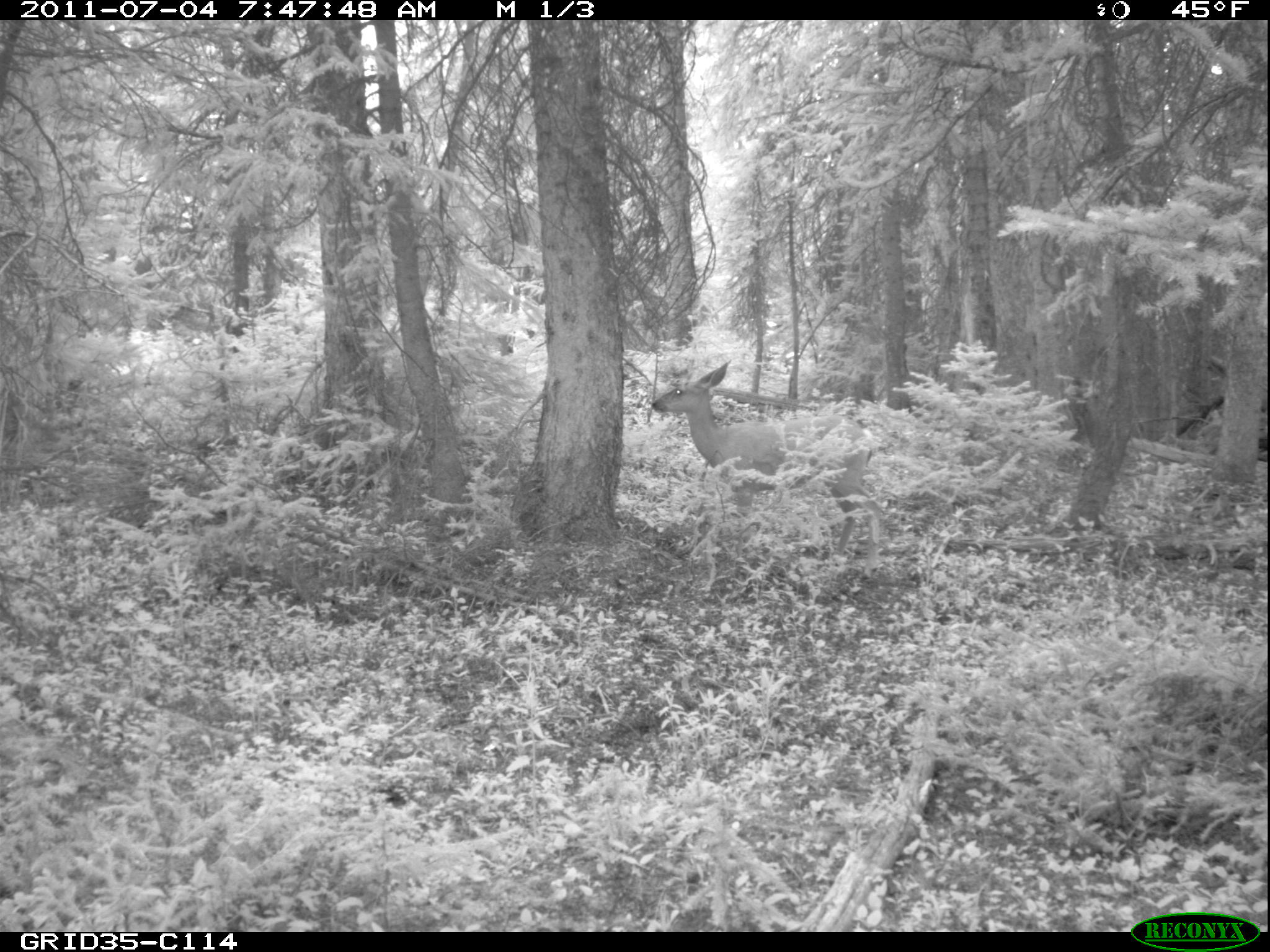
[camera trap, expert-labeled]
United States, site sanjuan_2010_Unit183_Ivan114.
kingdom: Animalia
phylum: Chordata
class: Mammalia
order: Artiodactyla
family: Cervidae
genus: Odocoileus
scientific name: Odocoileus hemionus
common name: mule deer